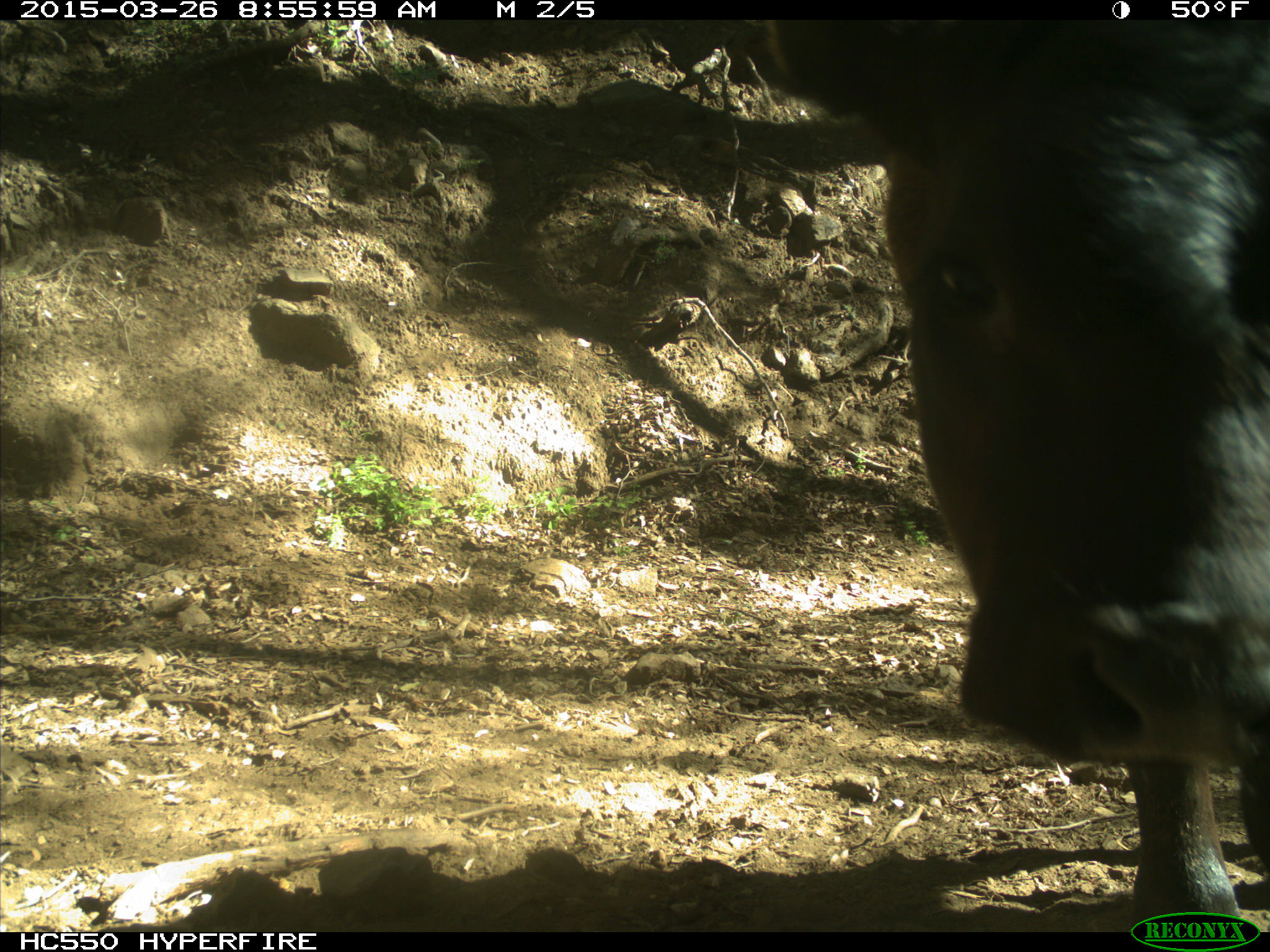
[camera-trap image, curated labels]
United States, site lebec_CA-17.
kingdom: Animalia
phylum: Chordata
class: Mammalia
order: Artiodactyla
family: Bovidae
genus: Bos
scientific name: Bos taurus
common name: domestic cow